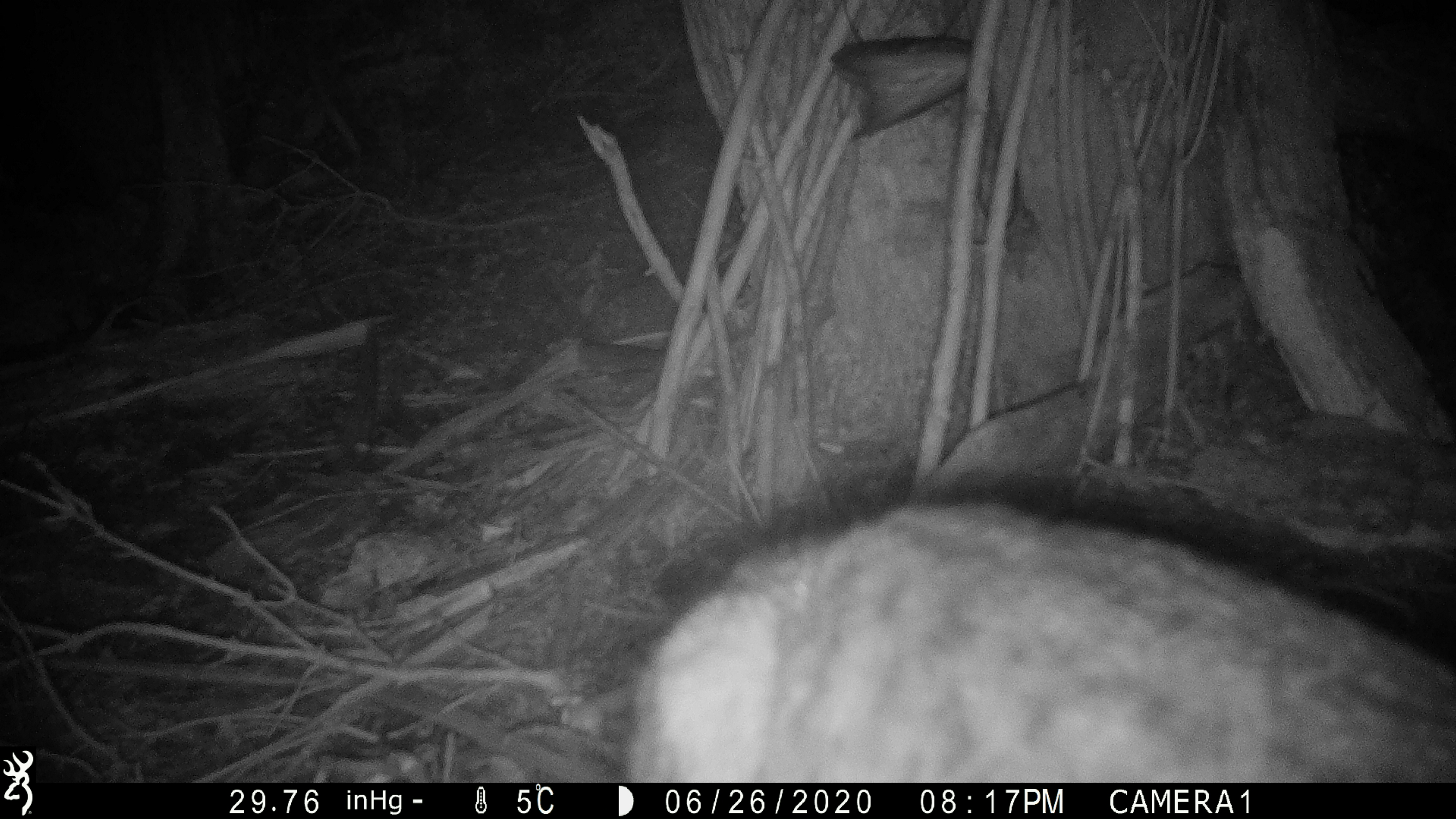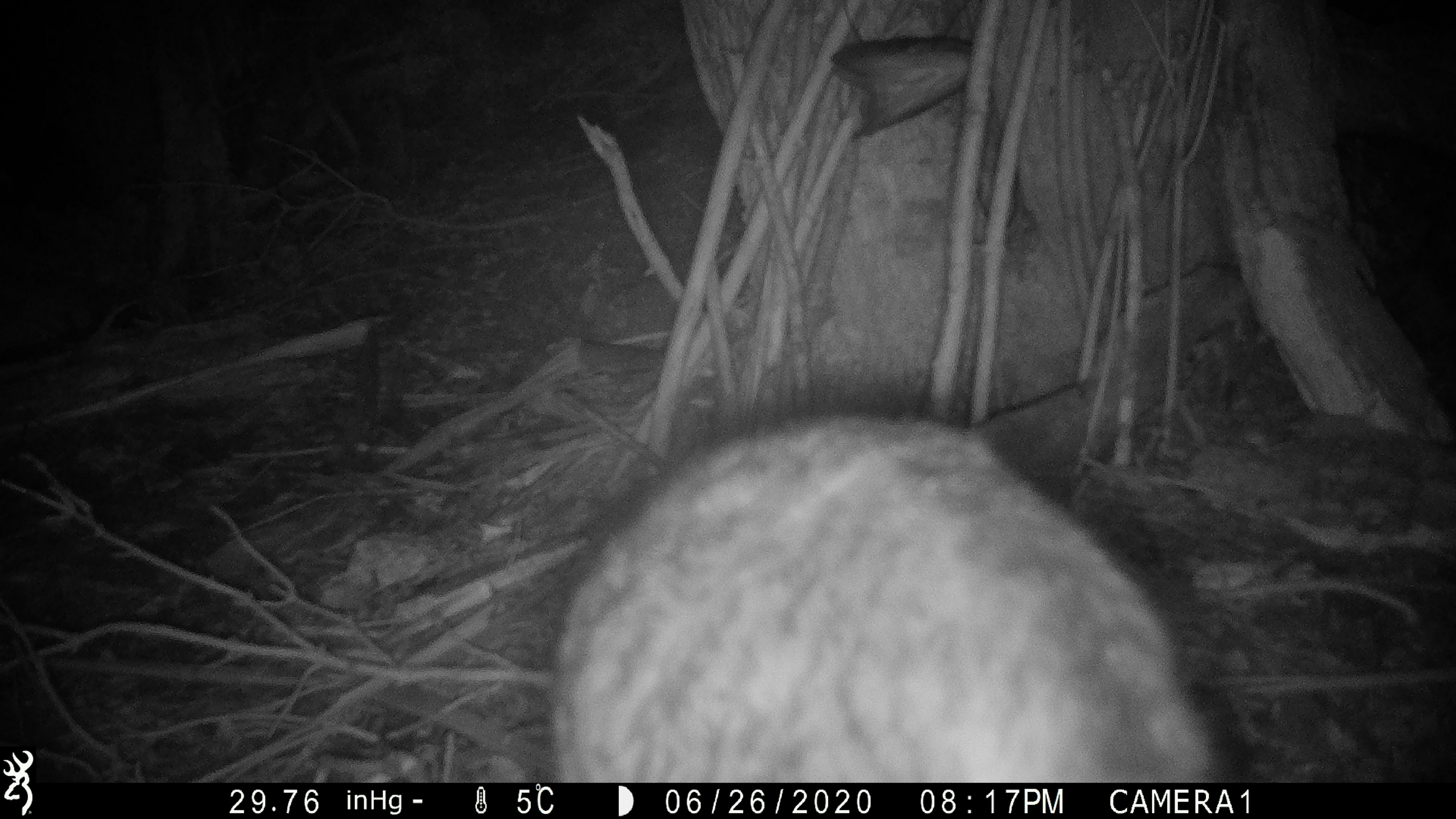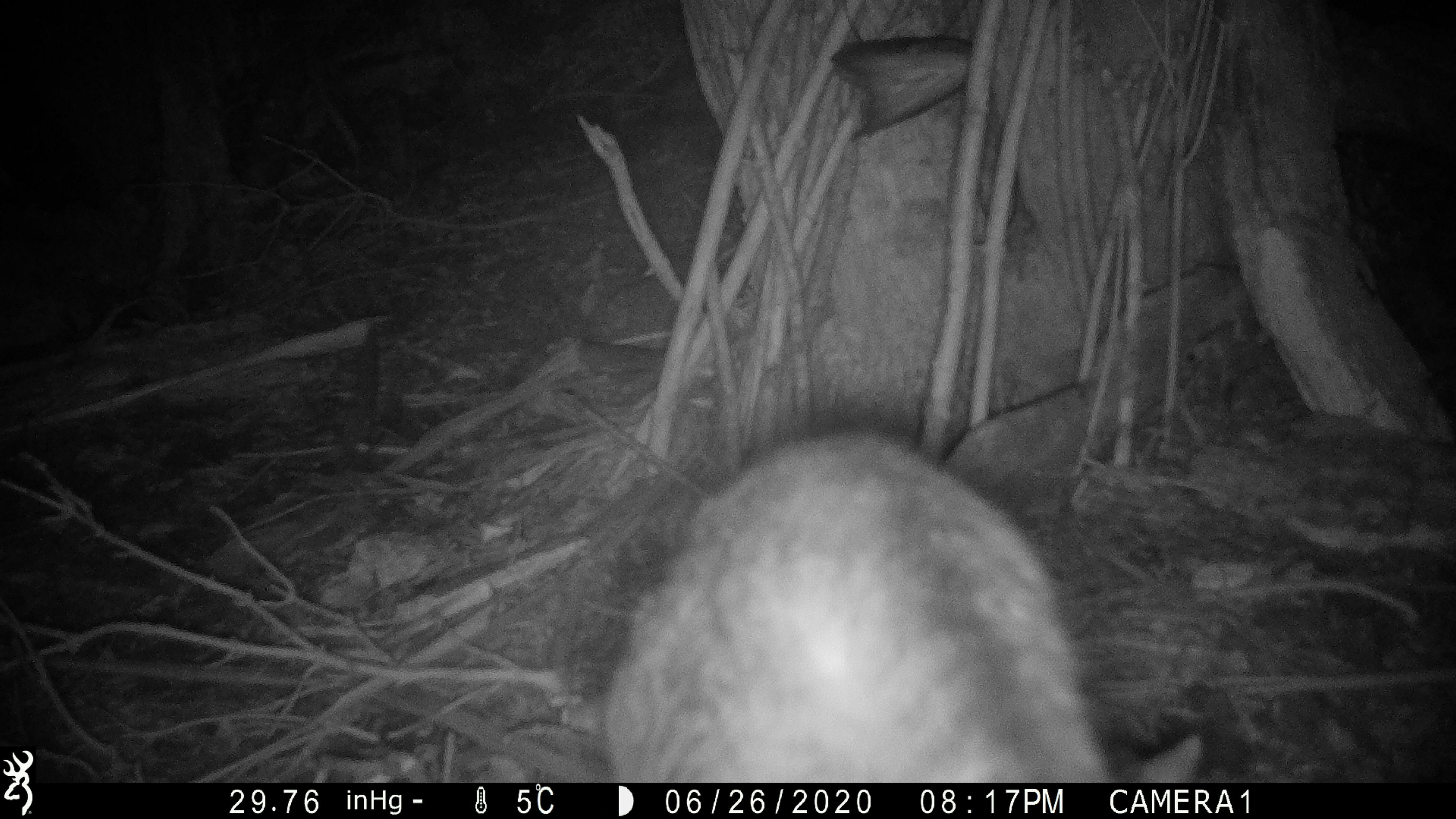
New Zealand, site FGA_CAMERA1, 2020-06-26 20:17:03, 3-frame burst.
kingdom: Animalia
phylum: Chordata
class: Mammalia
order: Carnivora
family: Felidae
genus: Felis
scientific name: Felis catus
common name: domestic cat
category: cat